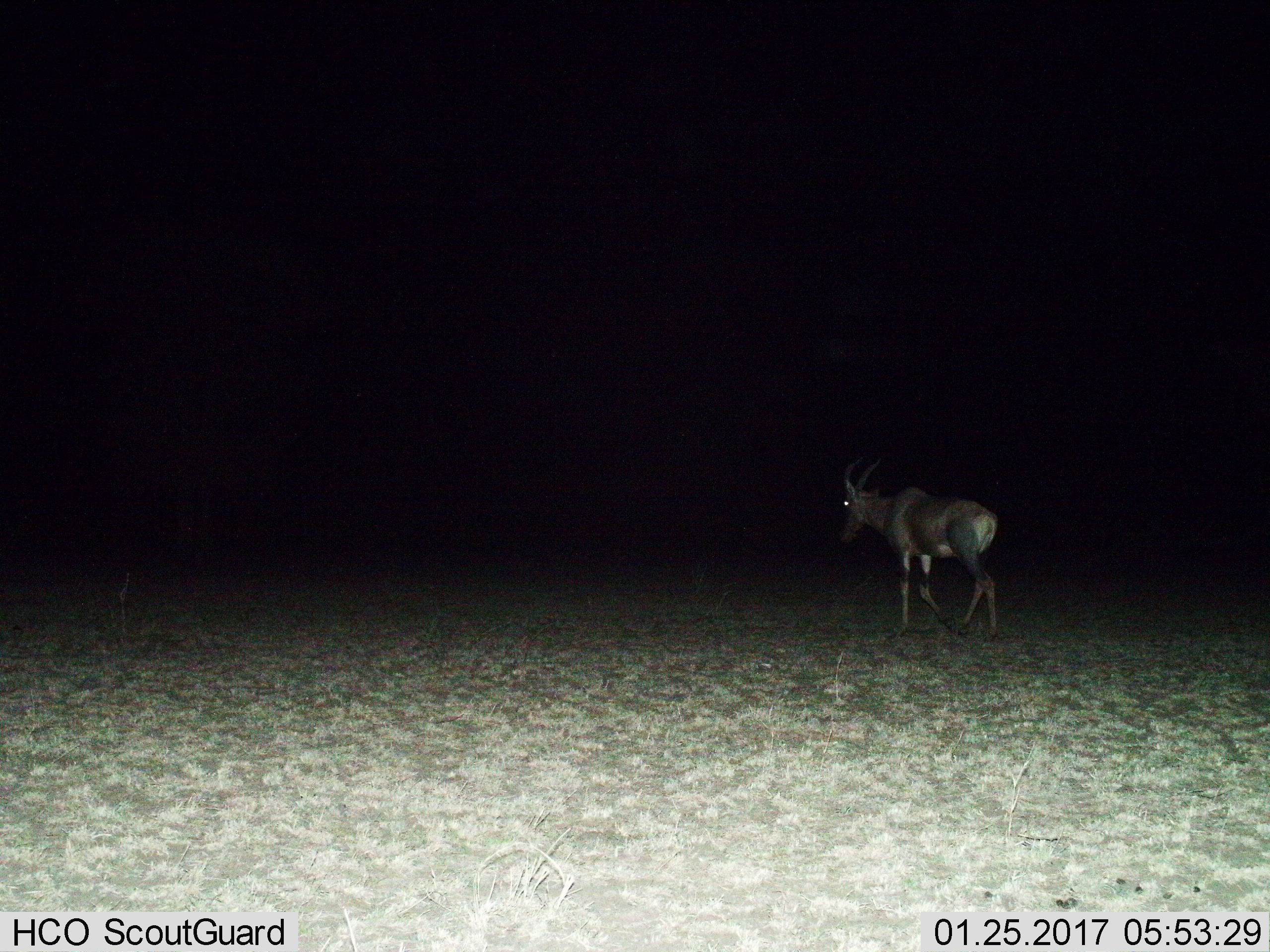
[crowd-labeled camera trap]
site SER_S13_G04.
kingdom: Animalia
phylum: Chordata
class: Mammalia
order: Artiodactyla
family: Bovidae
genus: Damaliscus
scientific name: Damaliscus lunatus jimela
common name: topi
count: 1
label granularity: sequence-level